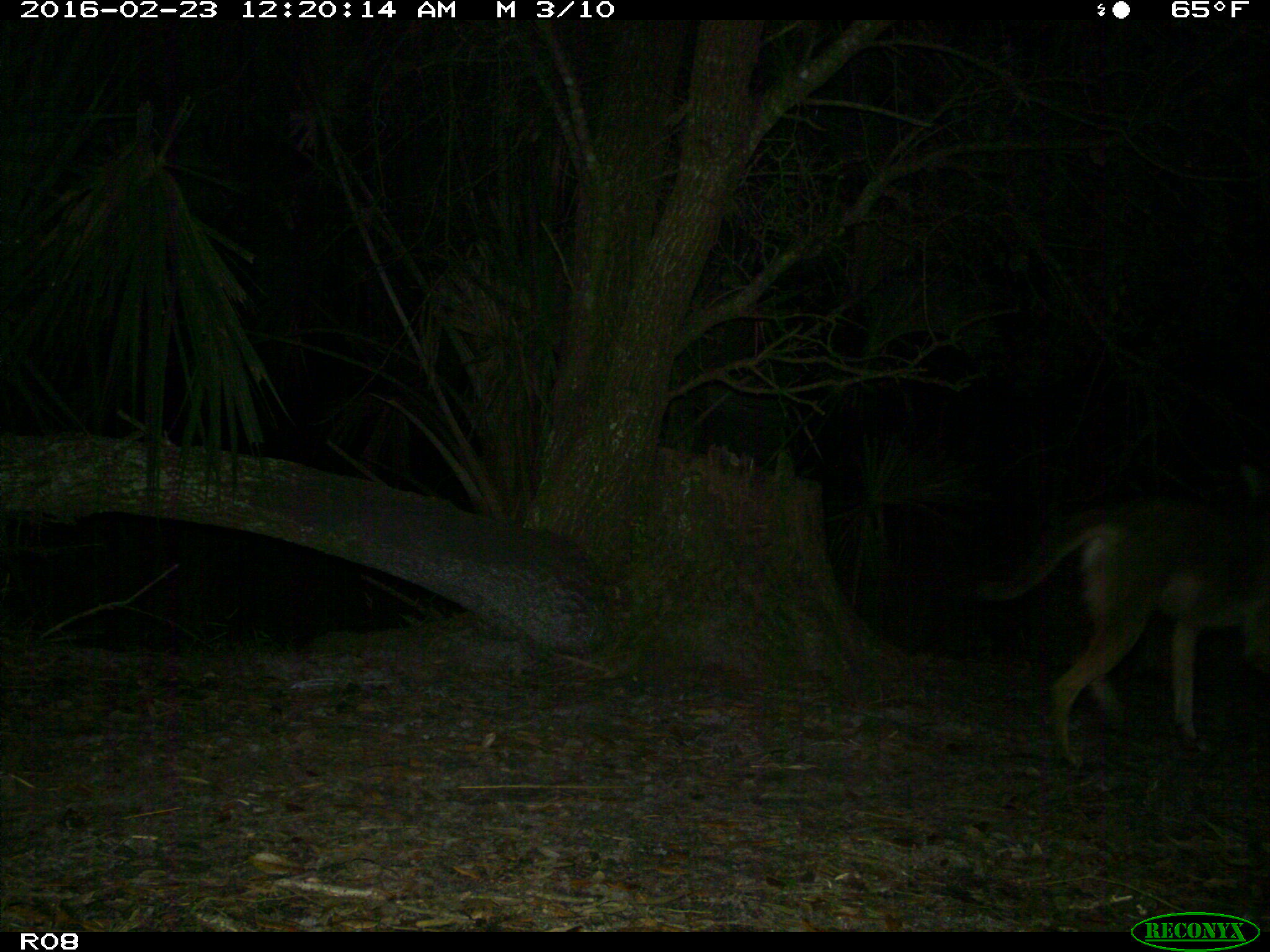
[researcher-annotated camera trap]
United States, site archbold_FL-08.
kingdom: Animalia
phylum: Chordata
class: Mammalia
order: Carnivora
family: Canidae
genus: Canis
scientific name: Canis latrans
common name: coyote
Canis latrans (coyote).